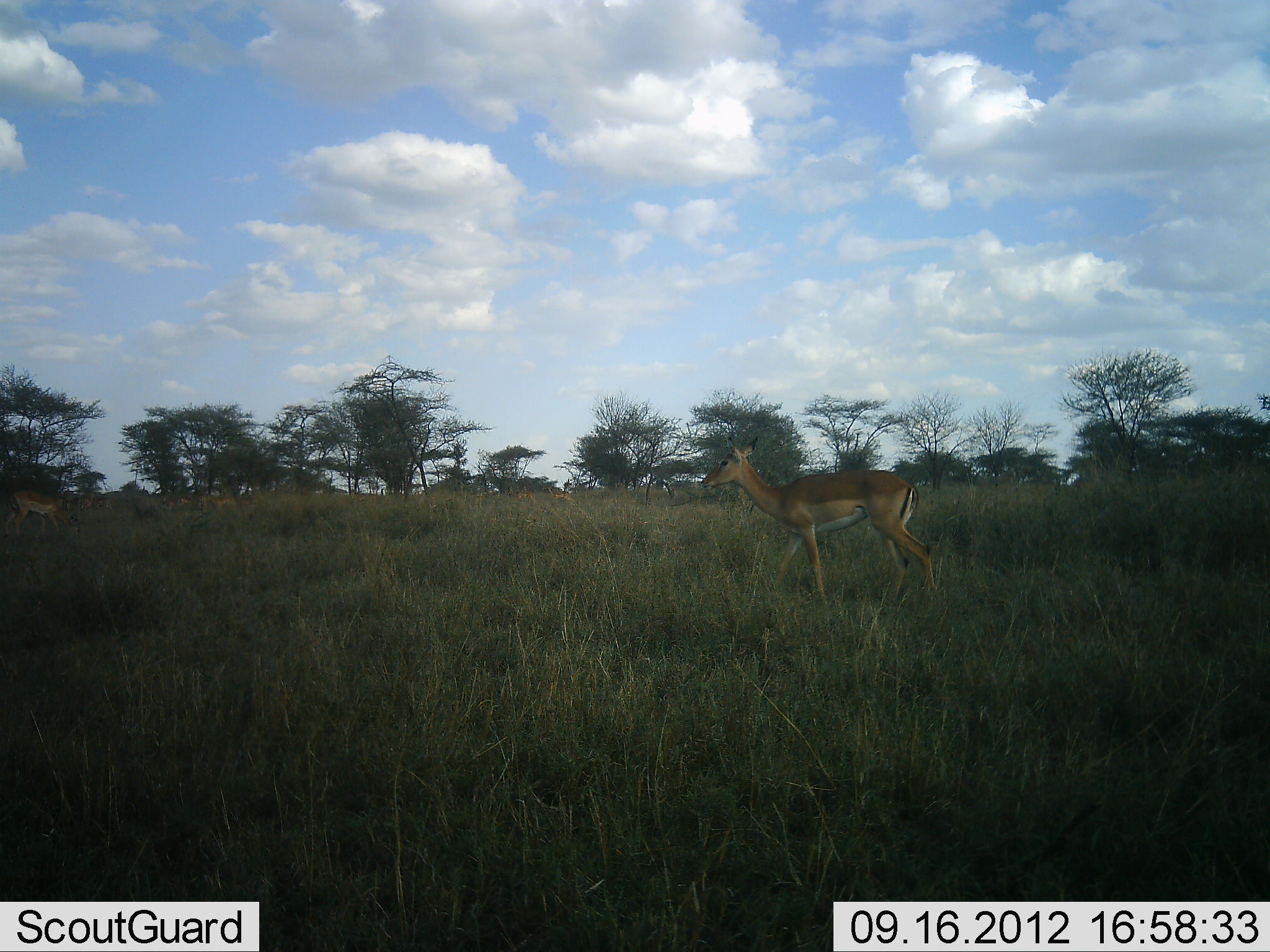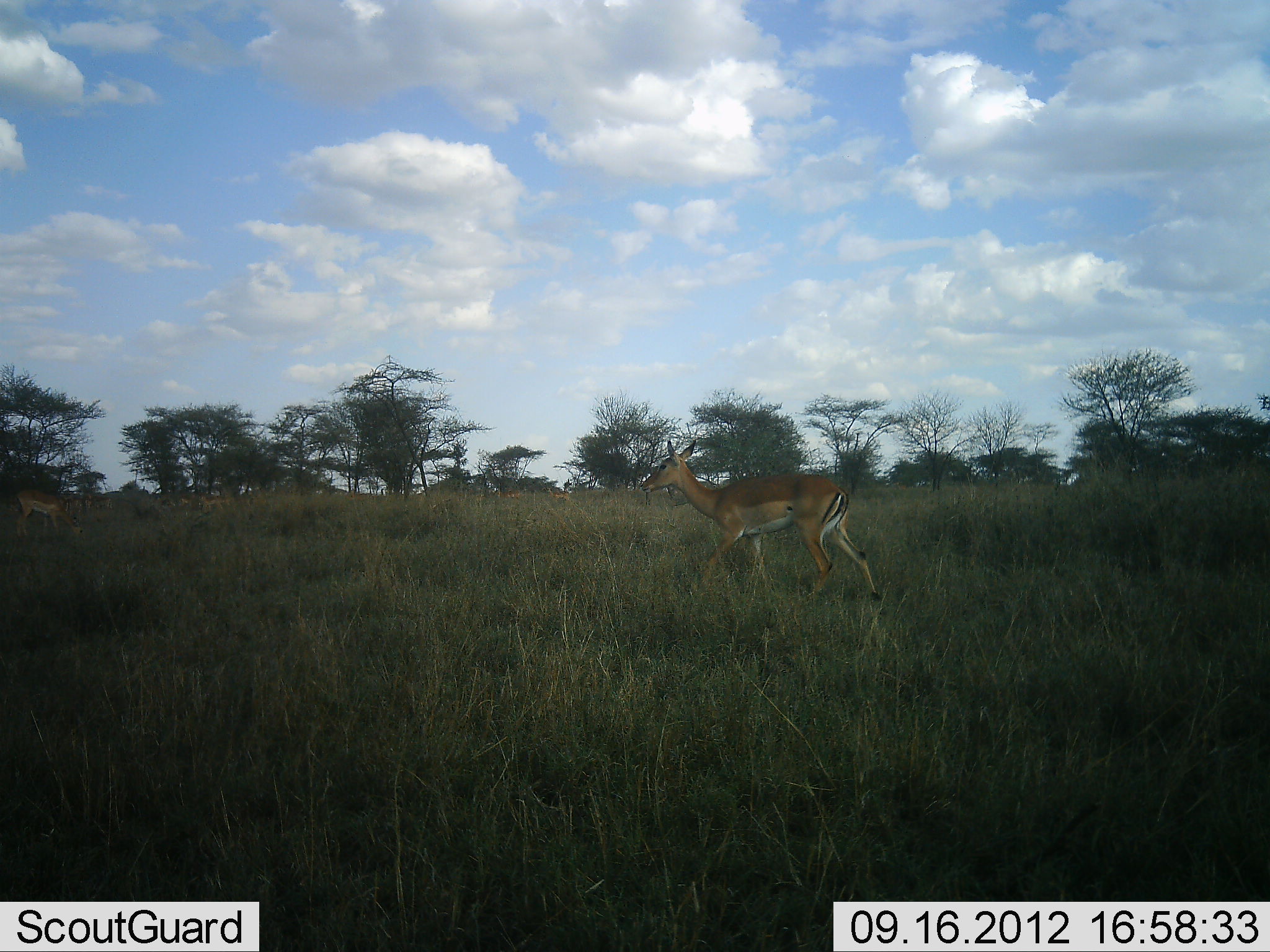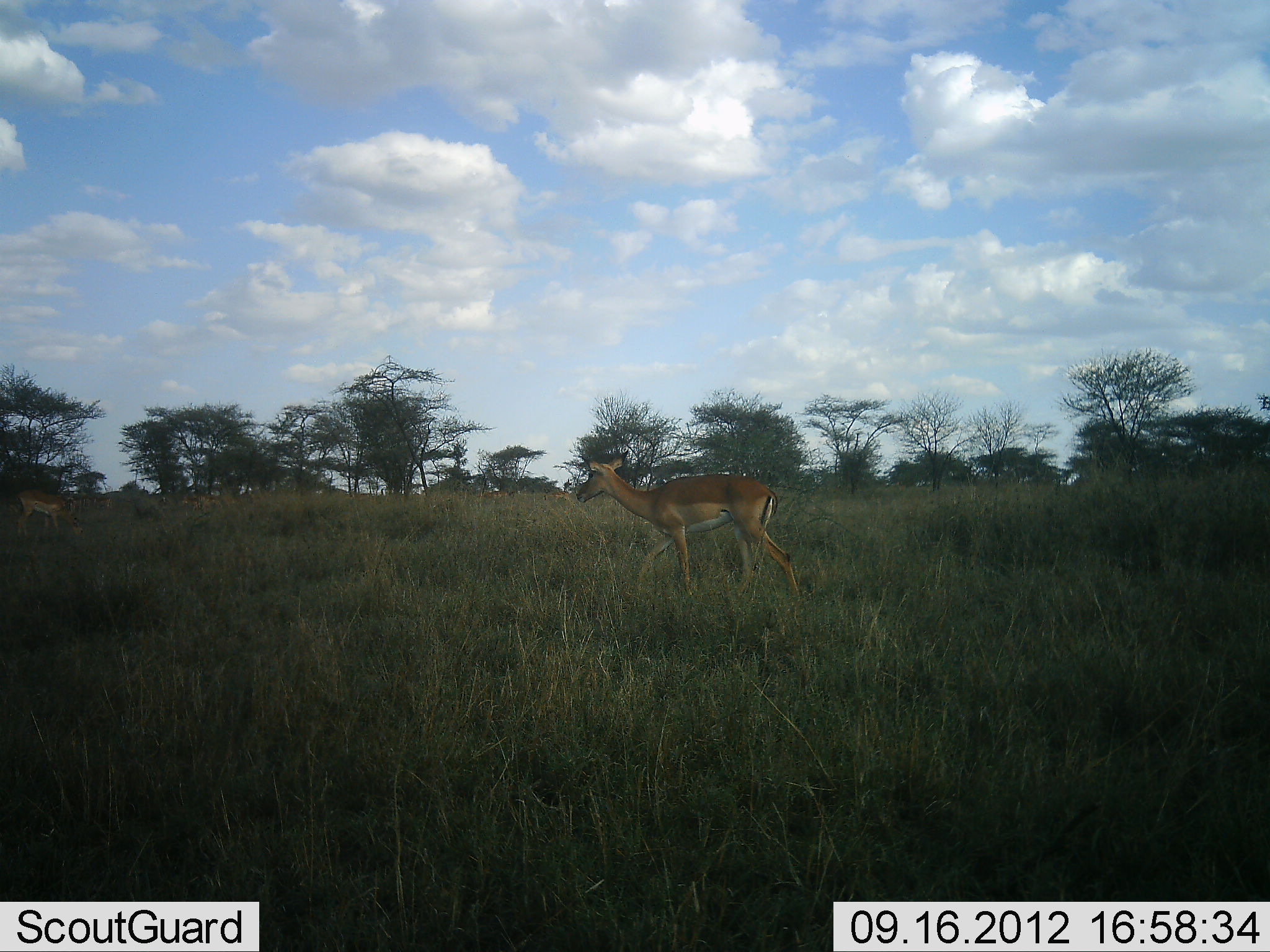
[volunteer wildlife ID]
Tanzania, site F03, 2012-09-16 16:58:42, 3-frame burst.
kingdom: Animalia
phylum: Chordata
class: Mammalia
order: Artiodactyla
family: Bovidae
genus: Aepyceros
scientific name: Aepyceros melampus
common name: impala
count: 5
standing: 40%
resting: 0%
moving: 80%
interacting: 0%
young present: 10%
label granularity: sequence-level